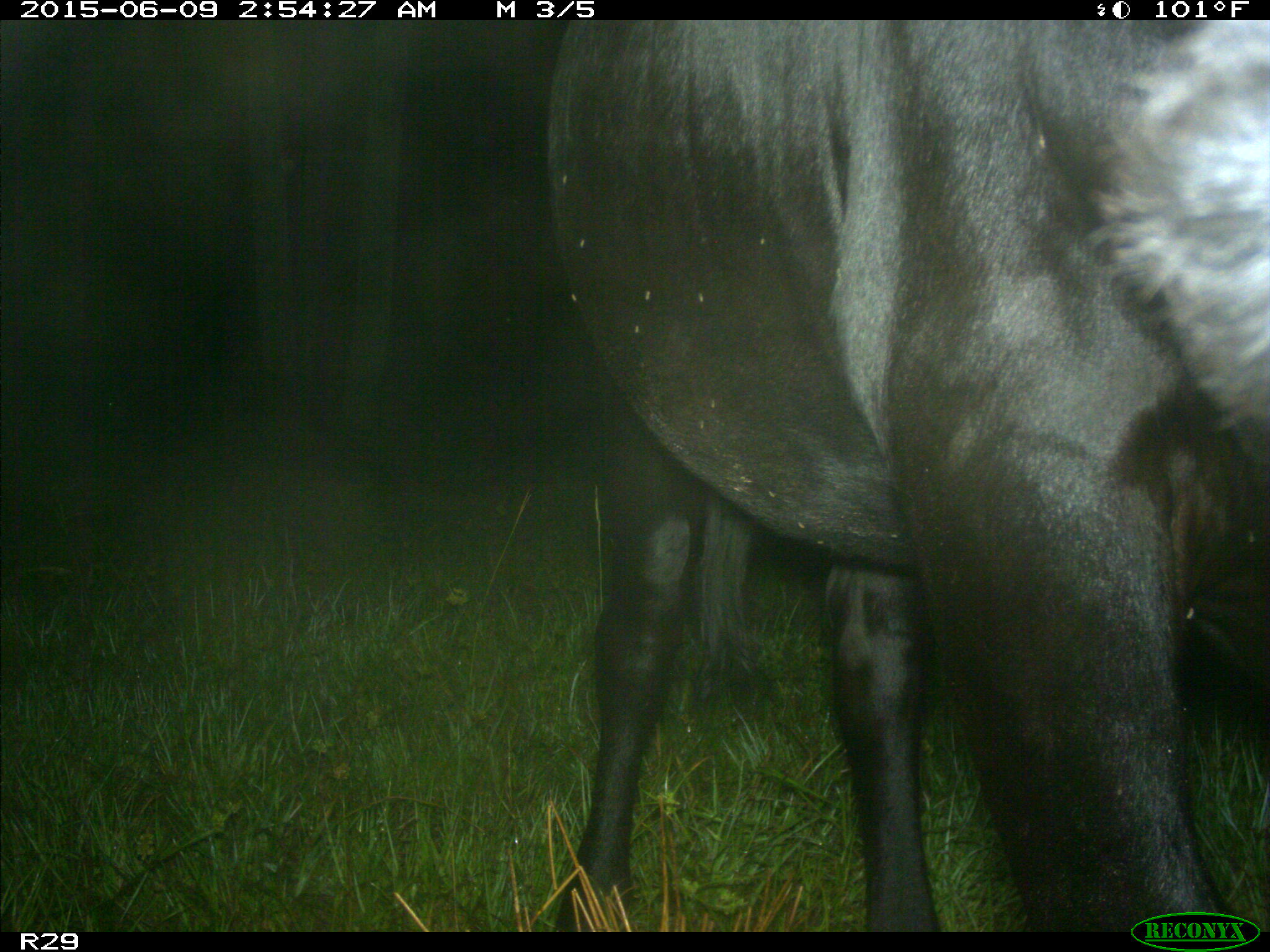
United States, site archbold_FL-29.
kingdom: Animalia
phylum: Chordata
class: Mammalia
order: Artiodactyla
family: Bovidae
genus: Bos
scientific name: Bos taurus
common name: domestic cow